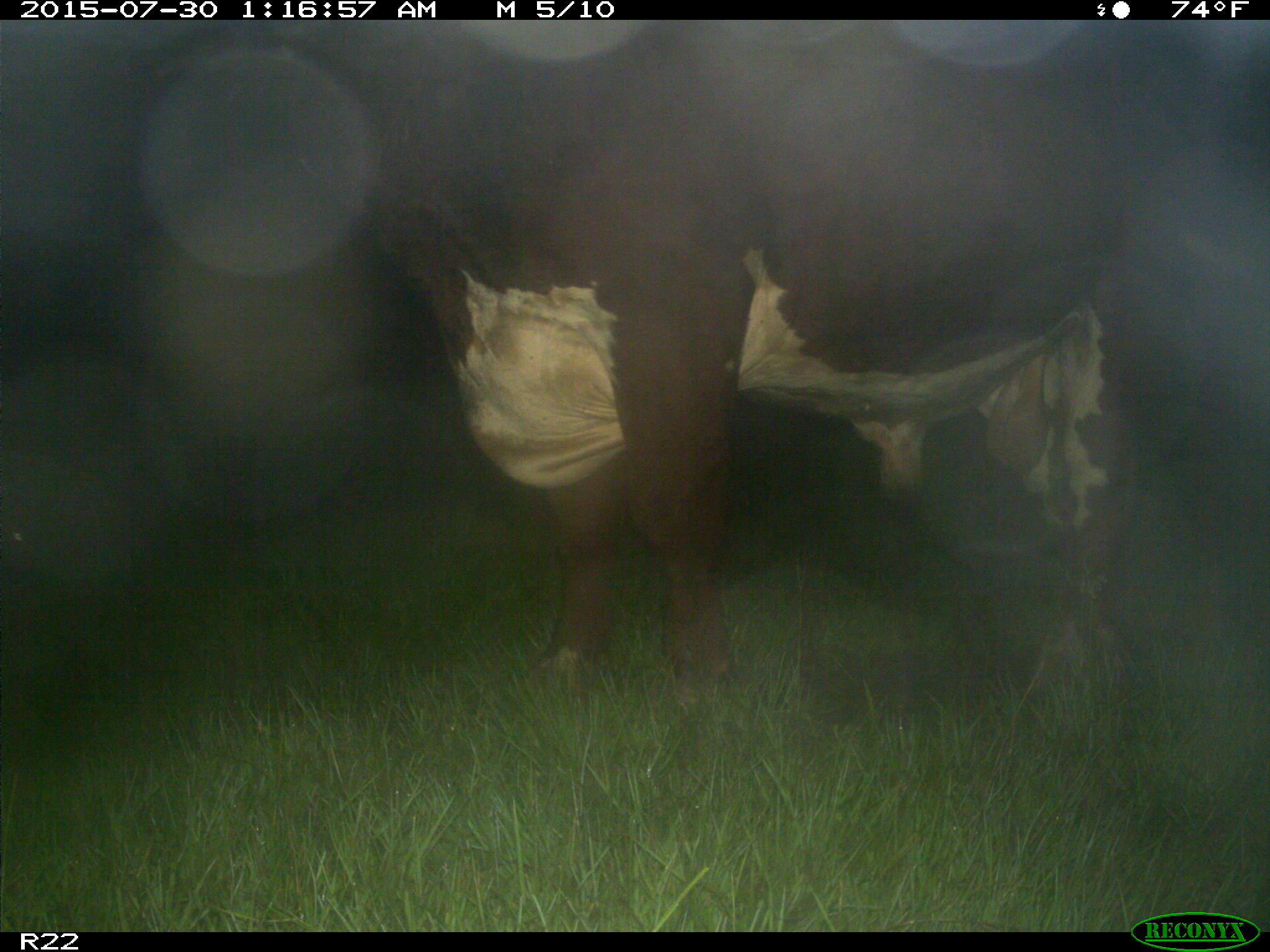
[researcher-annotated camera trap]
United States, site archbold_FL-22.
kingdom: Animalia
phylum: Chordata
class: Mammalia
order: Artiodactyla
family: Bovidae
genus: Bos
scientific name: Bos taurus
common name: domestic cow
Bos taurus (domestic cow).